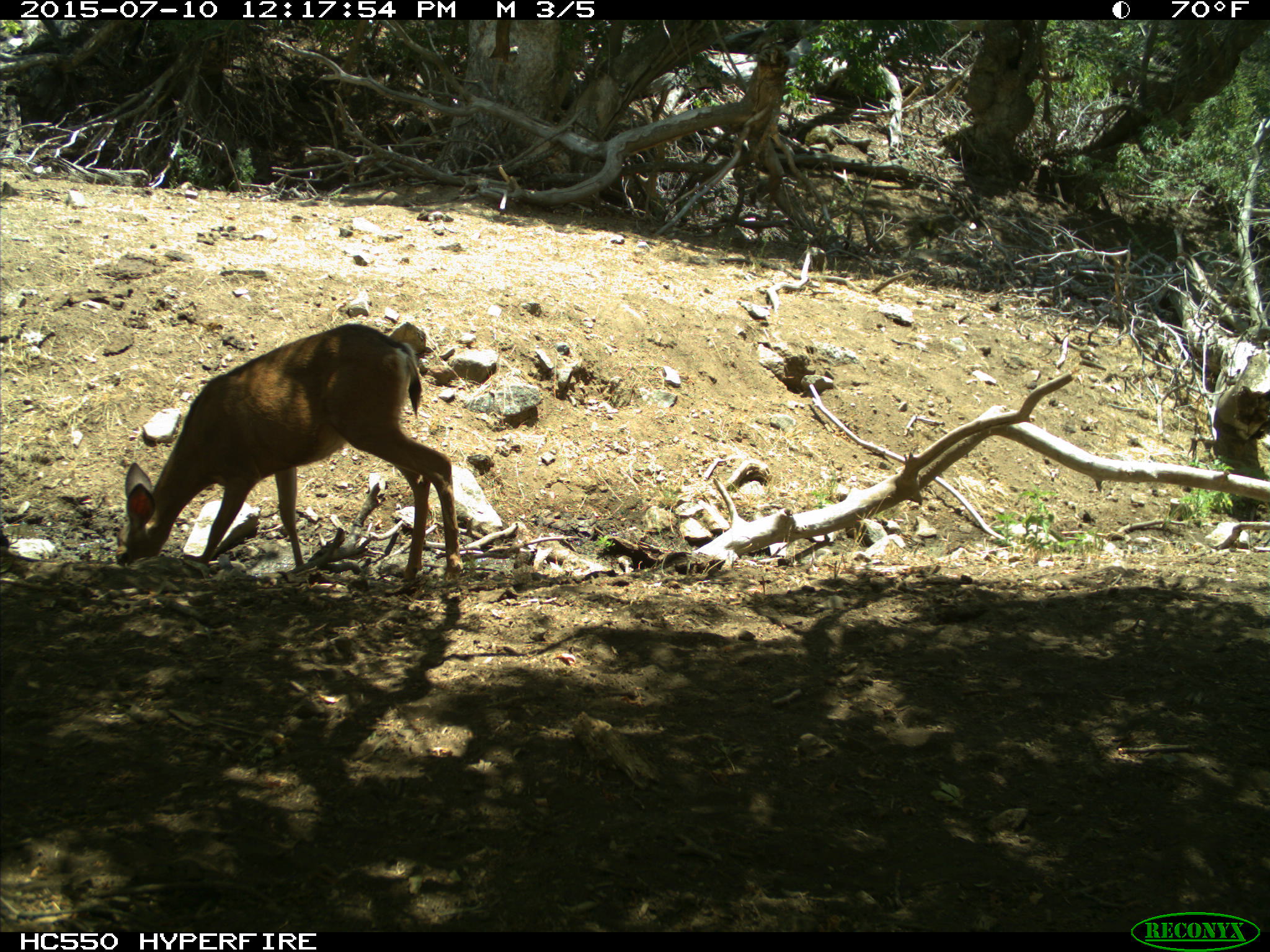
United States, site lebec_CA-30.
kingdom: Animalia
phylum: Chordata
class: Mammalia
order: Artiodactyla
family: Cervidae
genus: Odocoileus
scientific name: Odocoileus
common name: deer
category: unidentified deer